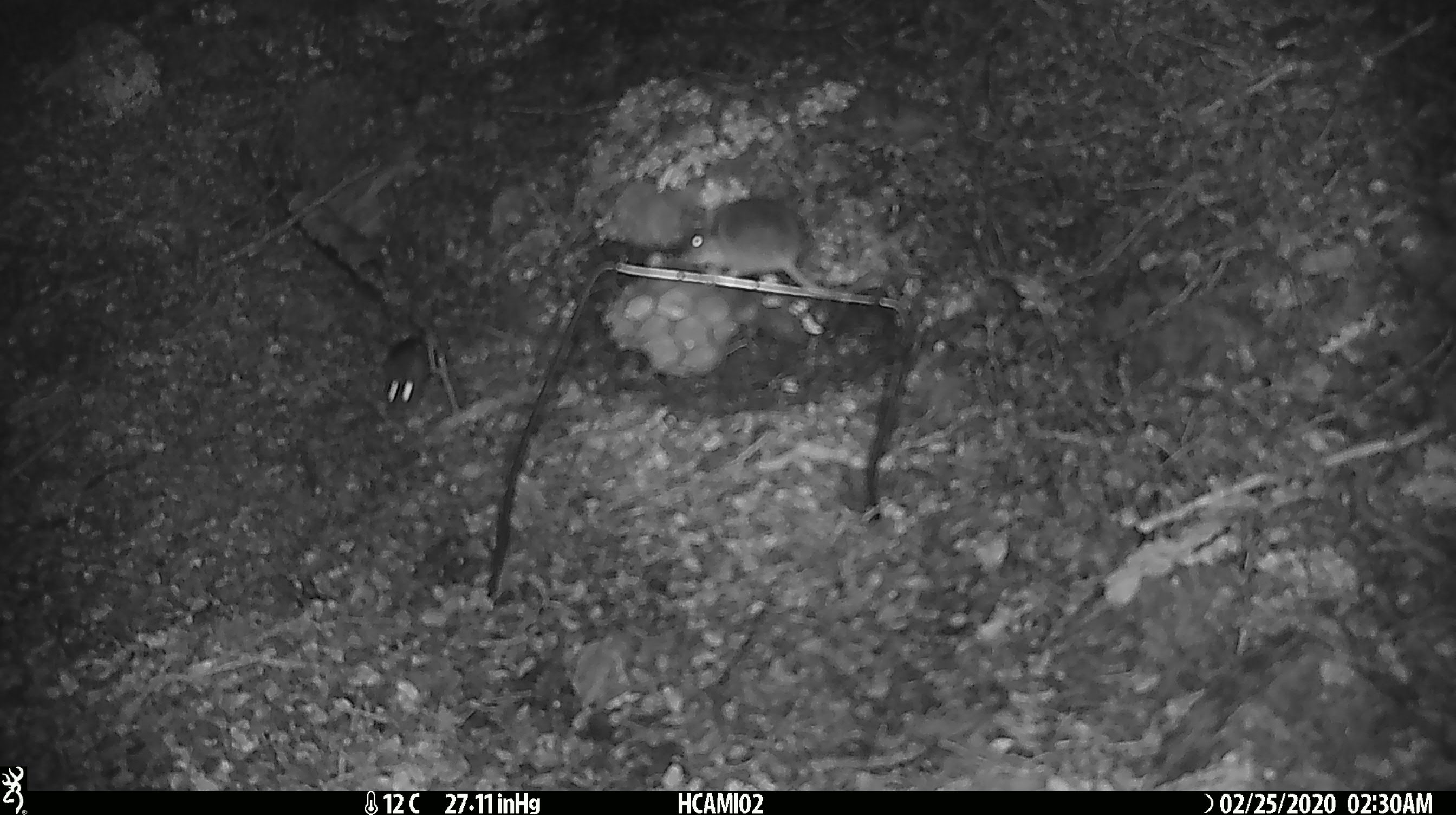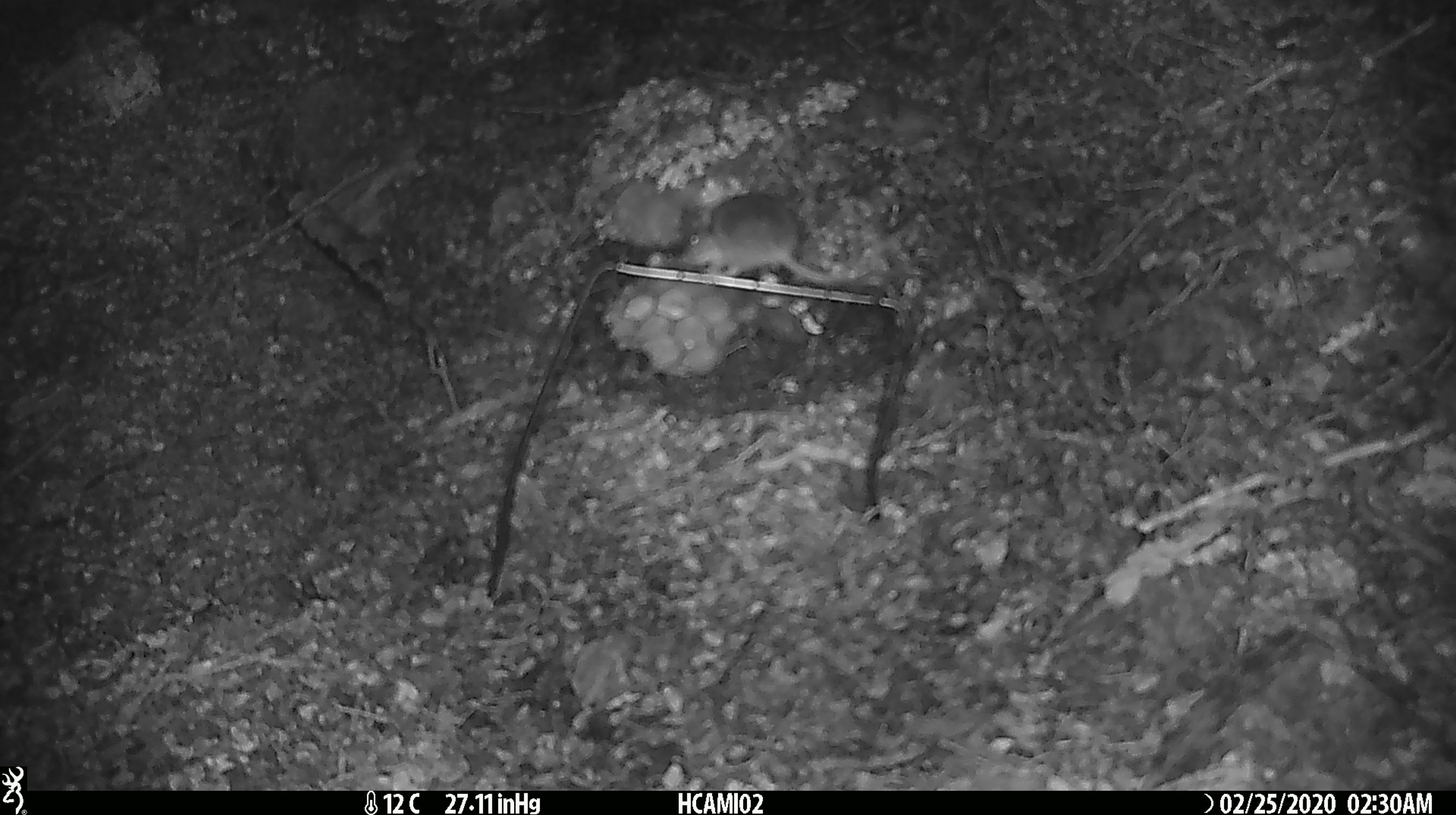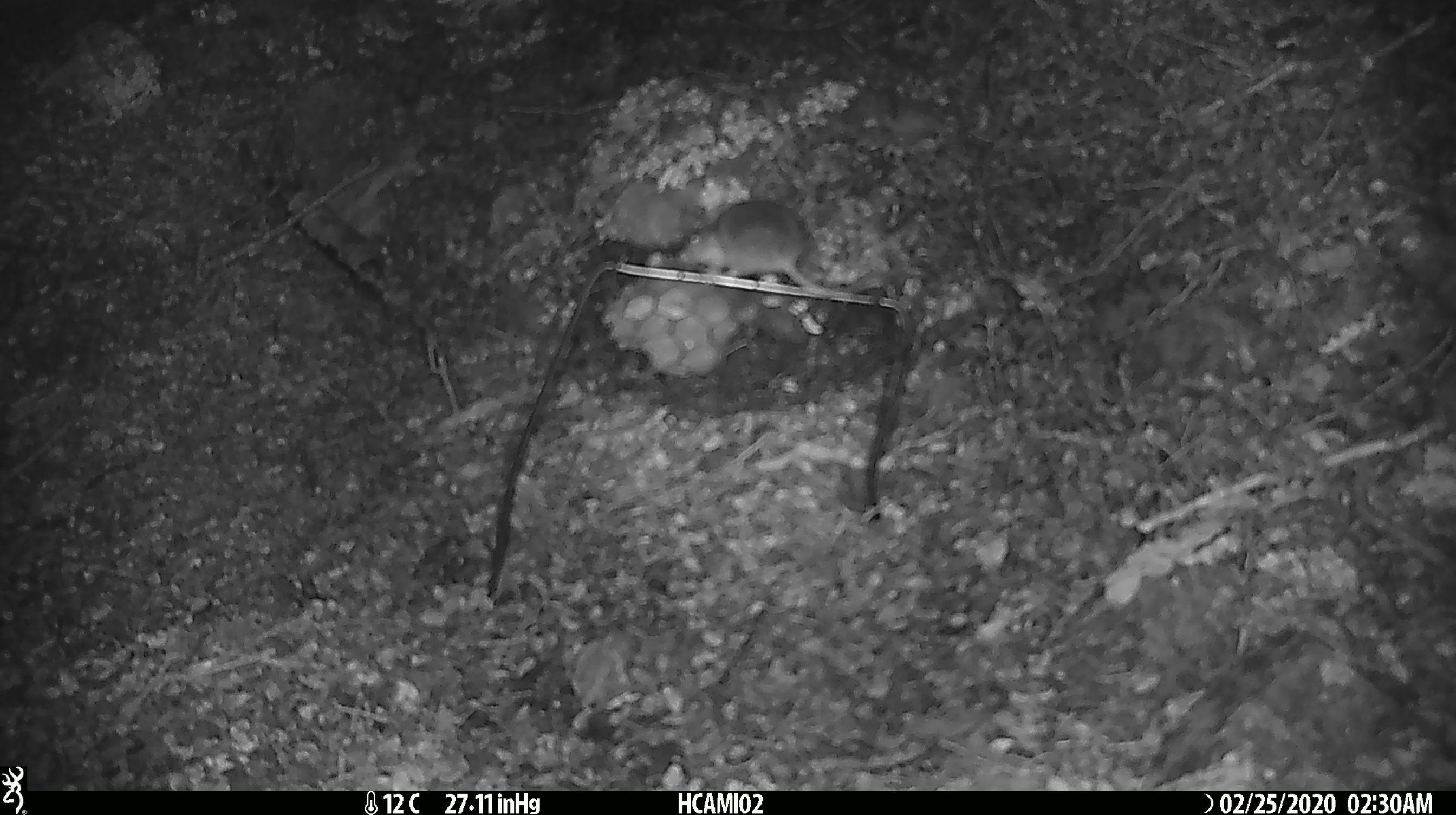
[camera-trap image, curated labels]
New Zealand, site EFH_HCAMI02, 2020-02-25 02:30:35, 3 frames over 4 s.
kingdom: Animalia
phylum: Chordata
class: Mammalia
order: Rodentia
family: Muridae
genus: Mus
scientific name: Mus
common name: mouse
Mouse (Mus).